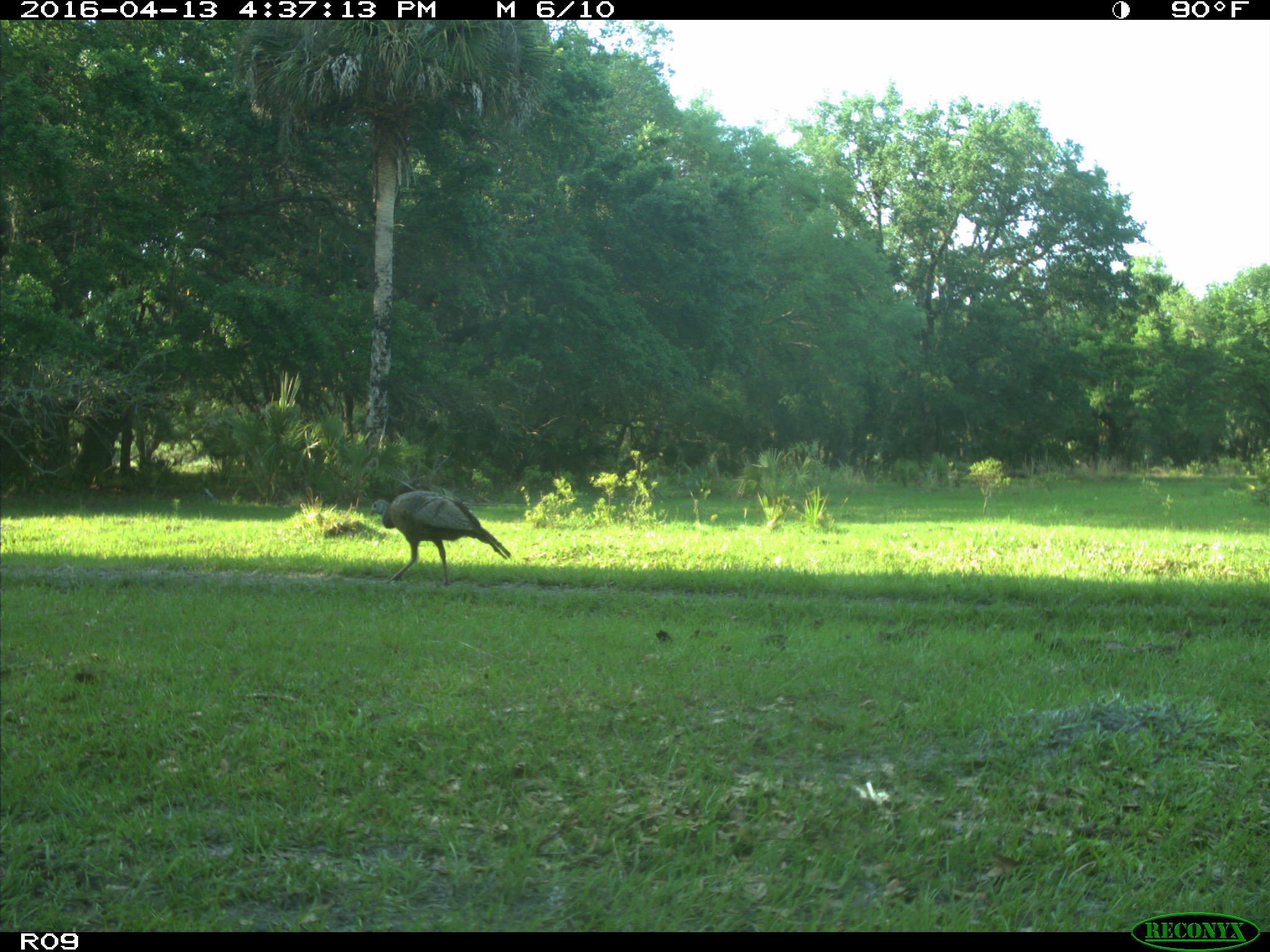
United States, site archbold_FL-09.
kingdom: Animalia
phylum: Chordata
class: Aves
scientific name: Aves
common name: birds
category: unidentified bird